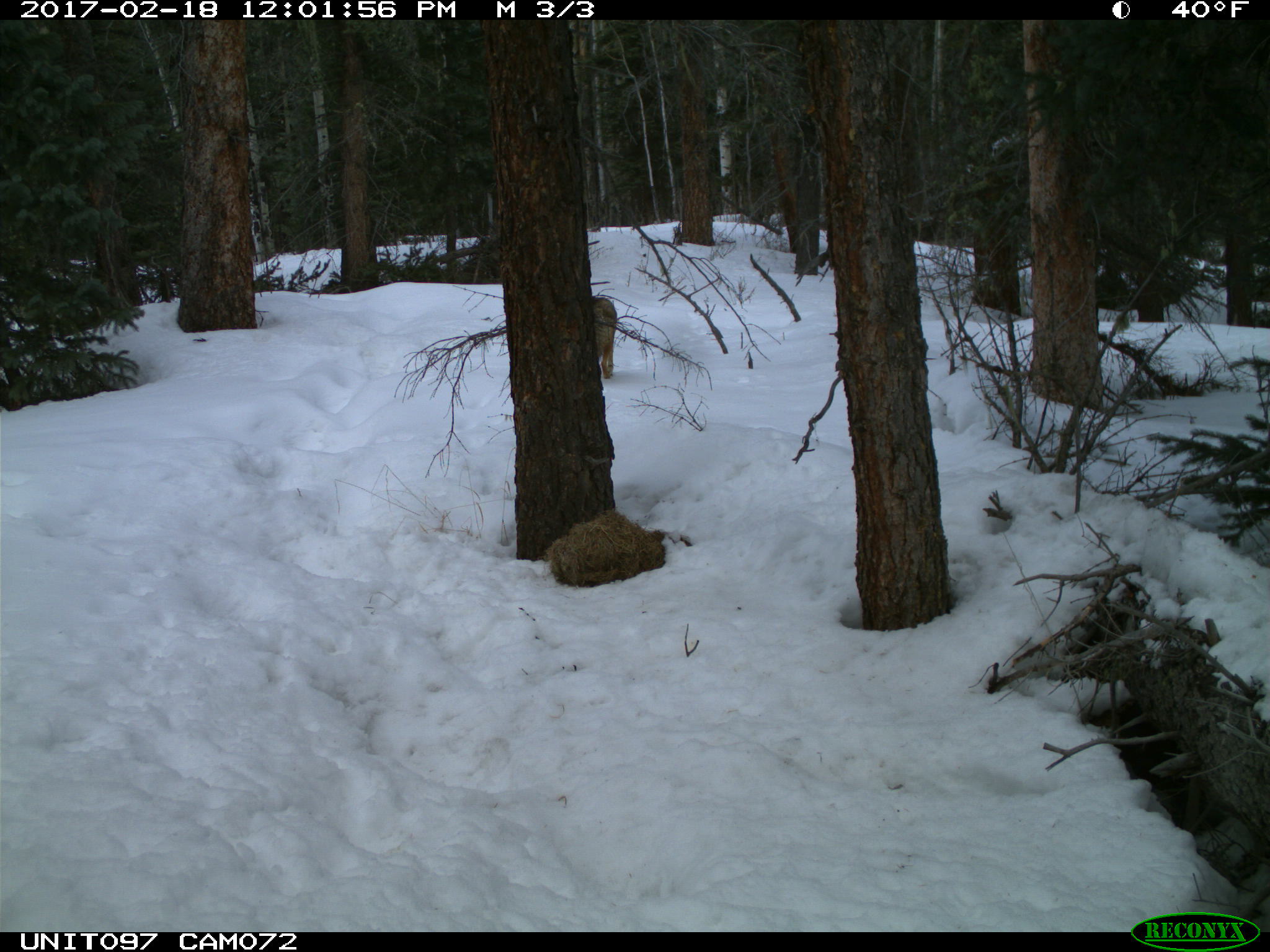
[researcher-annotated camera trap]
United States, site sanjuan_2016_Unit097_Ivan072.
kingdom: Animalia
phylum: Chordata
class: Mammalia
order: Carnivora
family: Canidae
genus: Canis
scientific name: Canis latrans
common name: coyote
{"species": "Canis latrans (coyote)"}